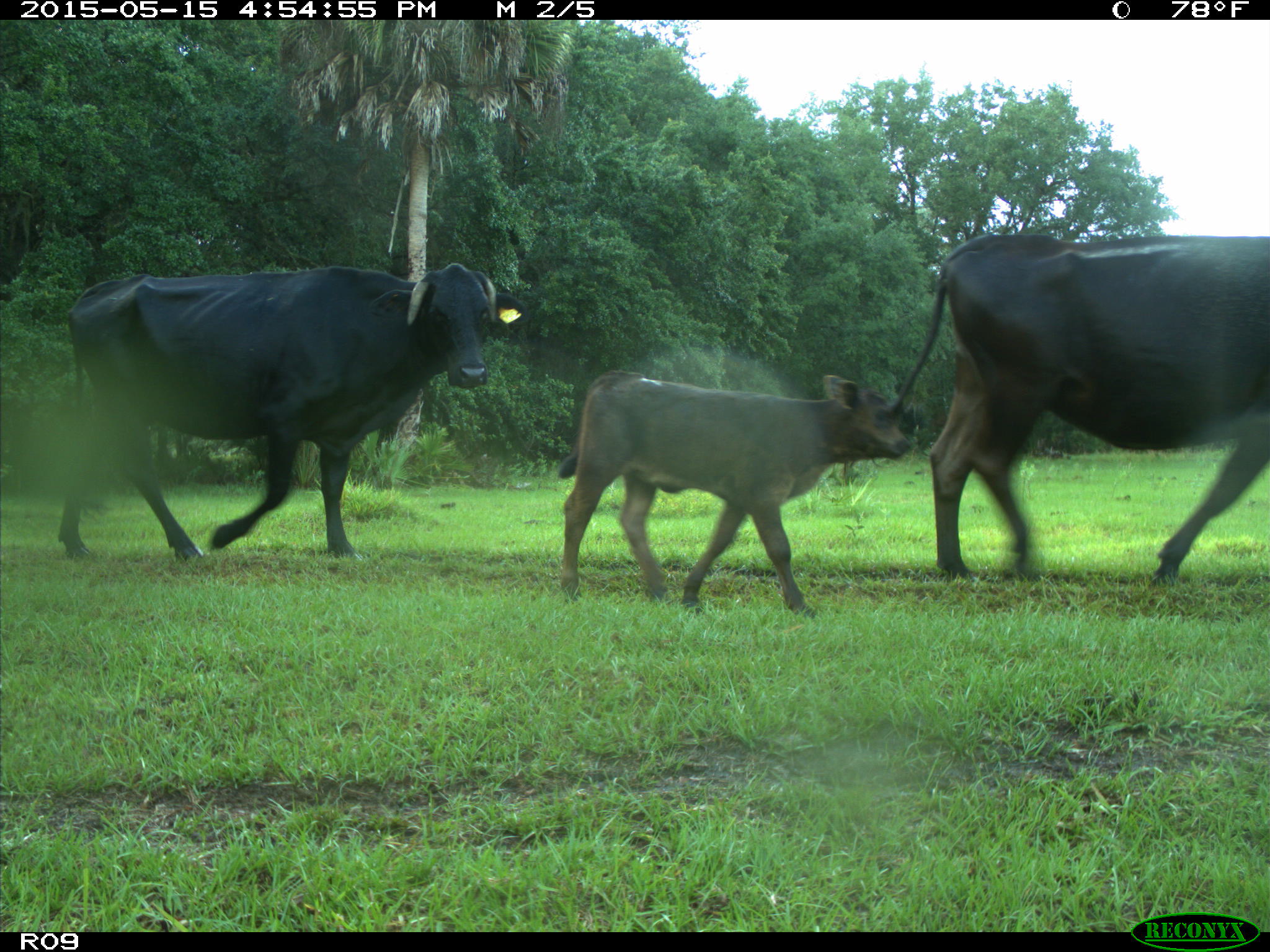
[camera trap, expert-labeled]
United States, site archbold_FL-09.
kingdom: Animalia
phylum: Chordata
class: Mammalia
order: Artiodactyla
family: Bovidae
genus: Bos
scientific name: Bos taurus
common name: domestic cow